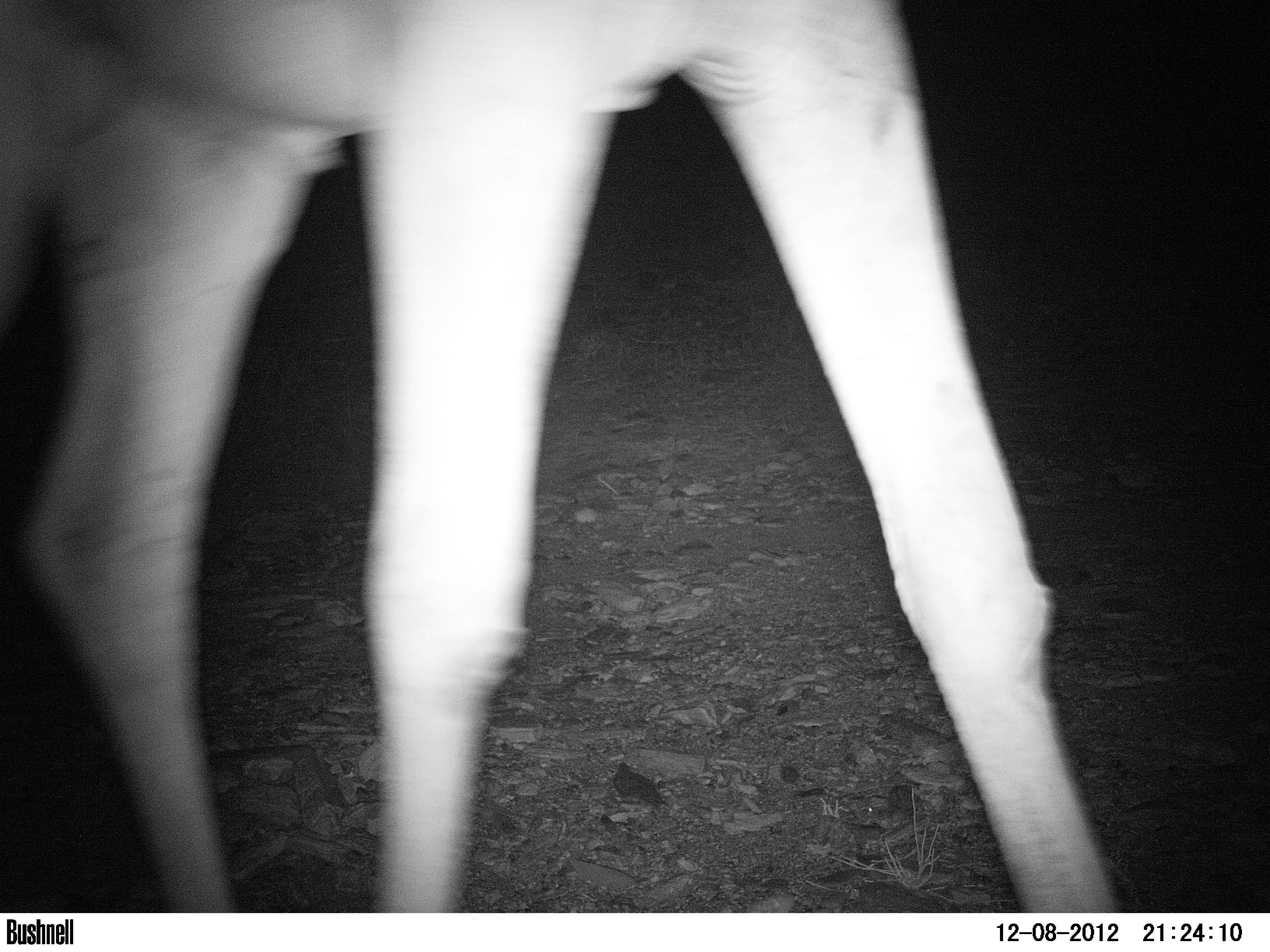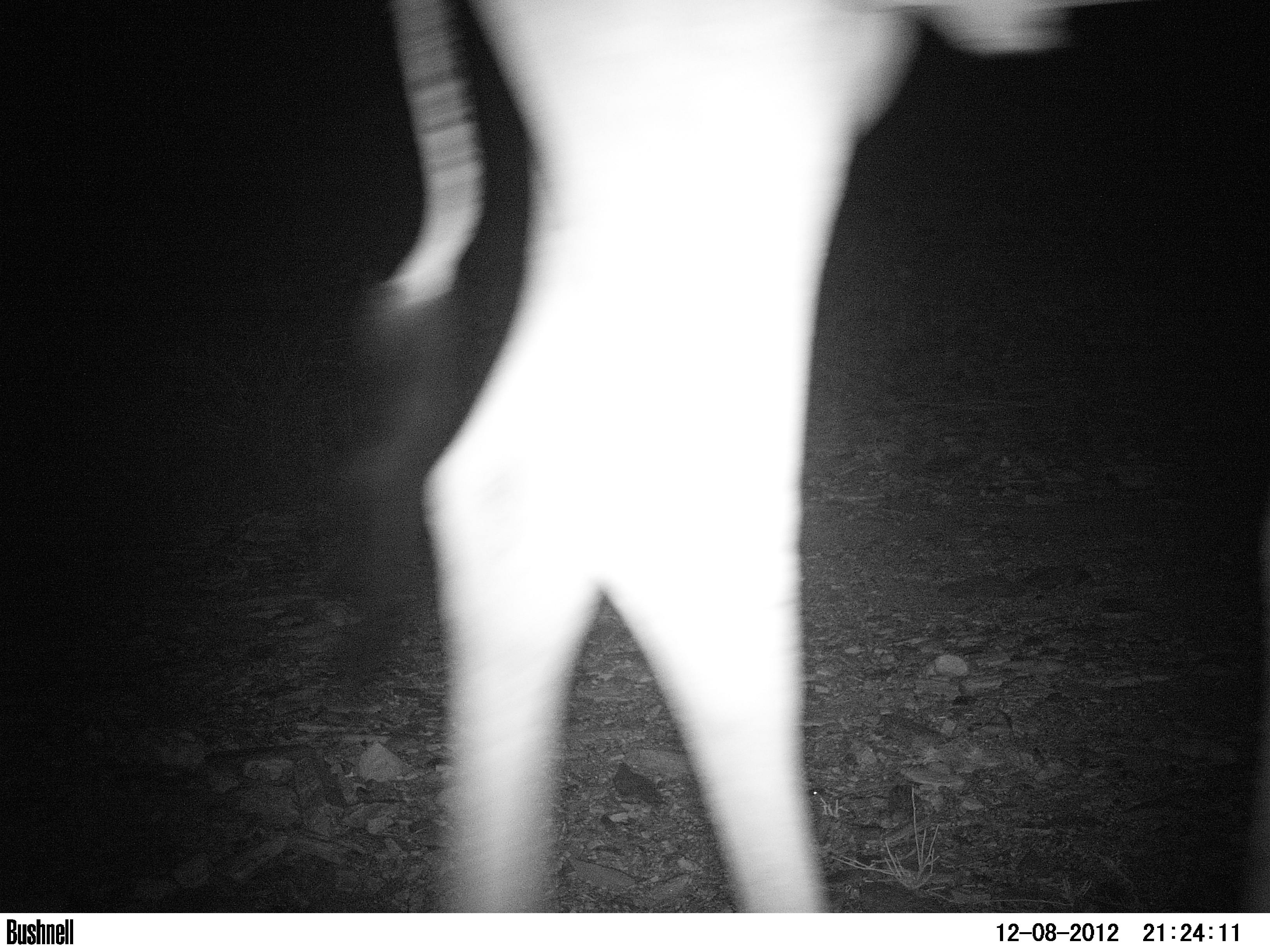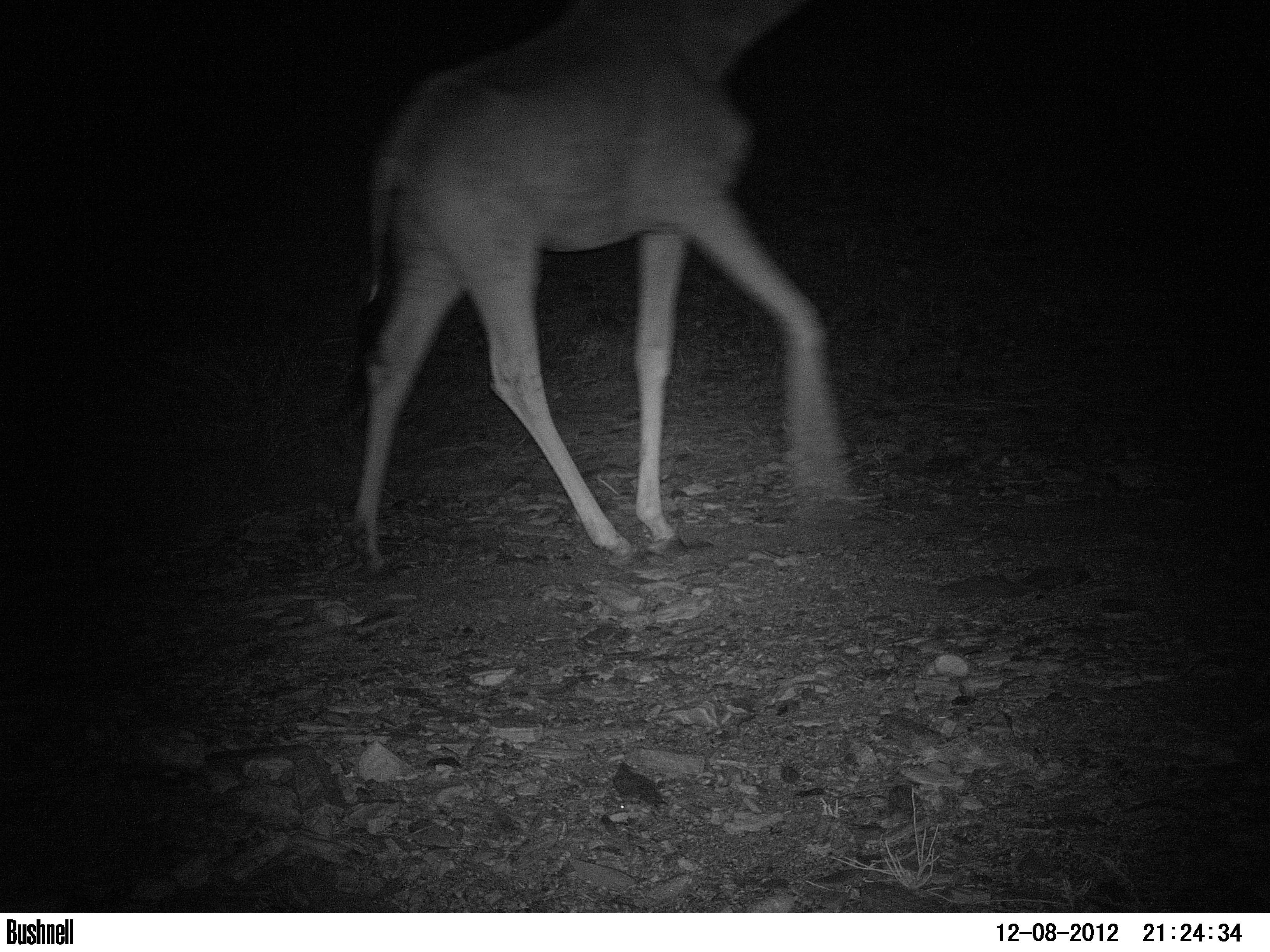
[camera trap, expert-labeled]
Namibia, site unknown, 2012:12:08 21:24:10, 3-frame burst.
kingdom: Animalia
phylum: Chordata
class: Mammalia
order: Artiodactyla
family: Giraffidae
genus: Giraffa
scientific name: Giraffa camelopardalis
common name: giraffe